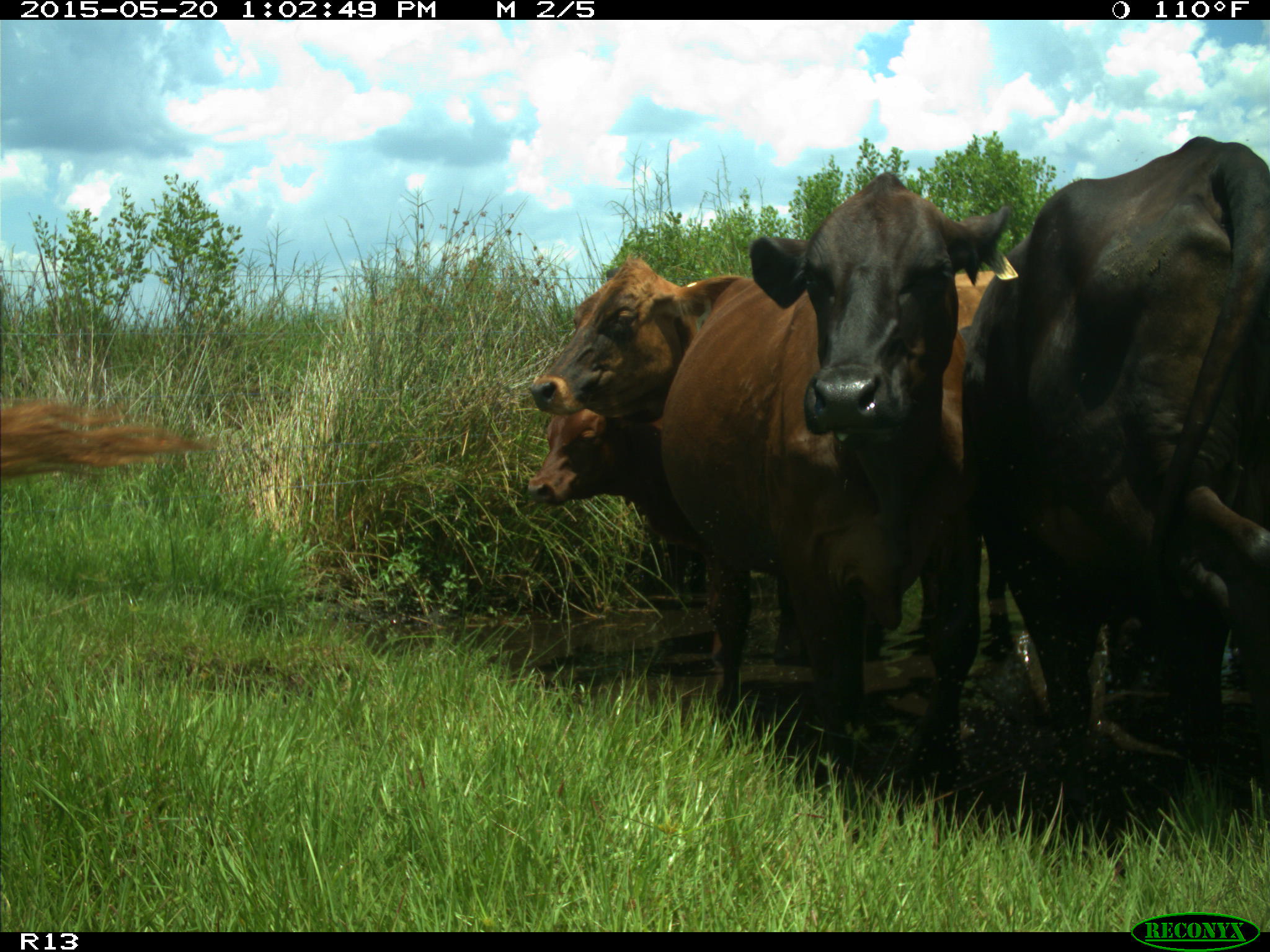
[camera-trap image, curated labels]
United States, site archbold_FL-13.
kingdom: Animalia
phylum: Chordata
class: Mammalia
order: Artiodactyla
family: Bovidae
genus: Bos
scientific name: Bos taurus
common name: domestic cow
Bos taurus (domestic cow).